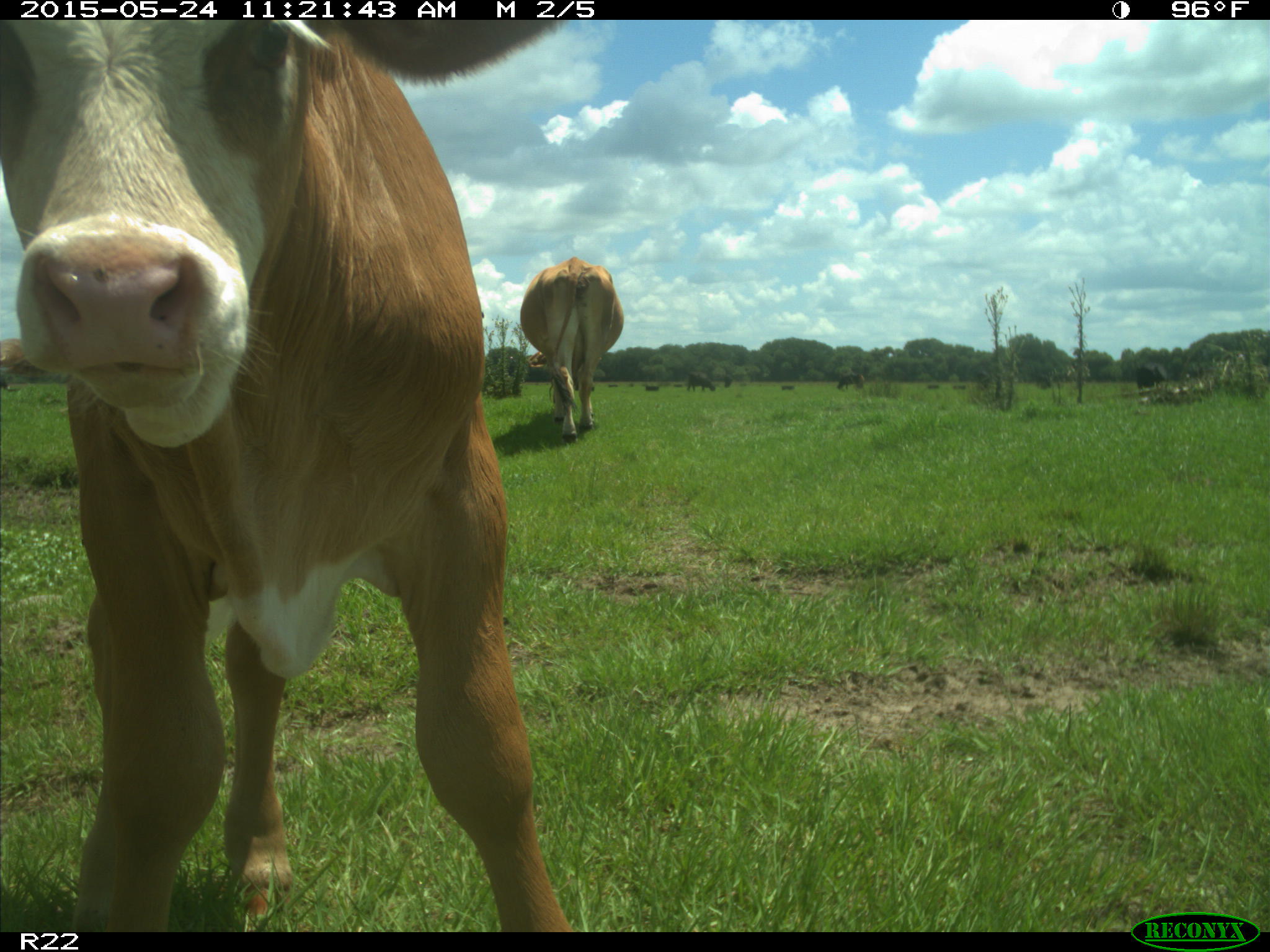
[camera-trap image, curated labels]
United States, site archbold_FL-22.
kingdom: Animalia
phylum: Chordata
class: Mammalia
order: Artiodactyla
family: Bovidae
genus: Bos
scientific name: Bos taurus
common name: domestic cow